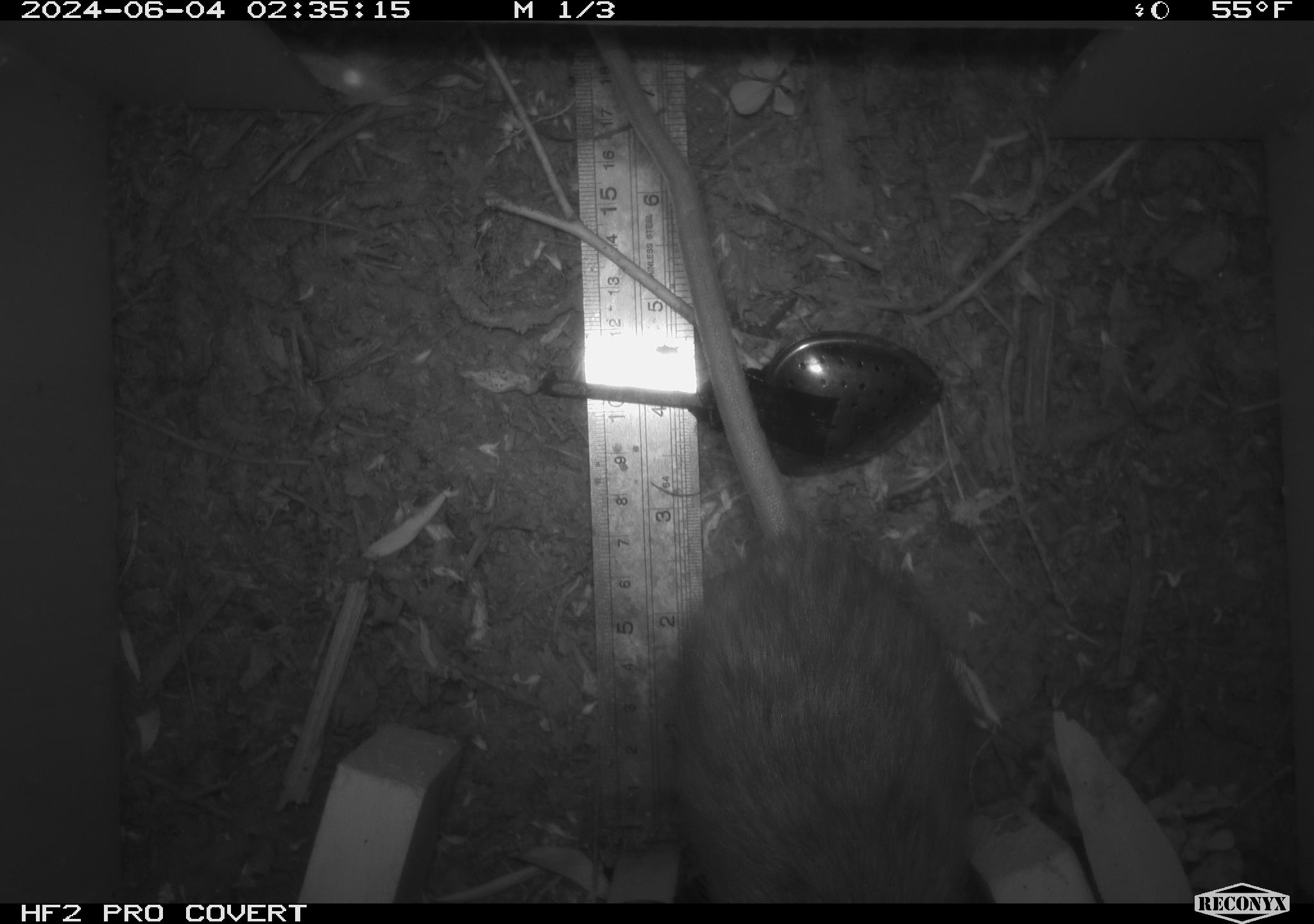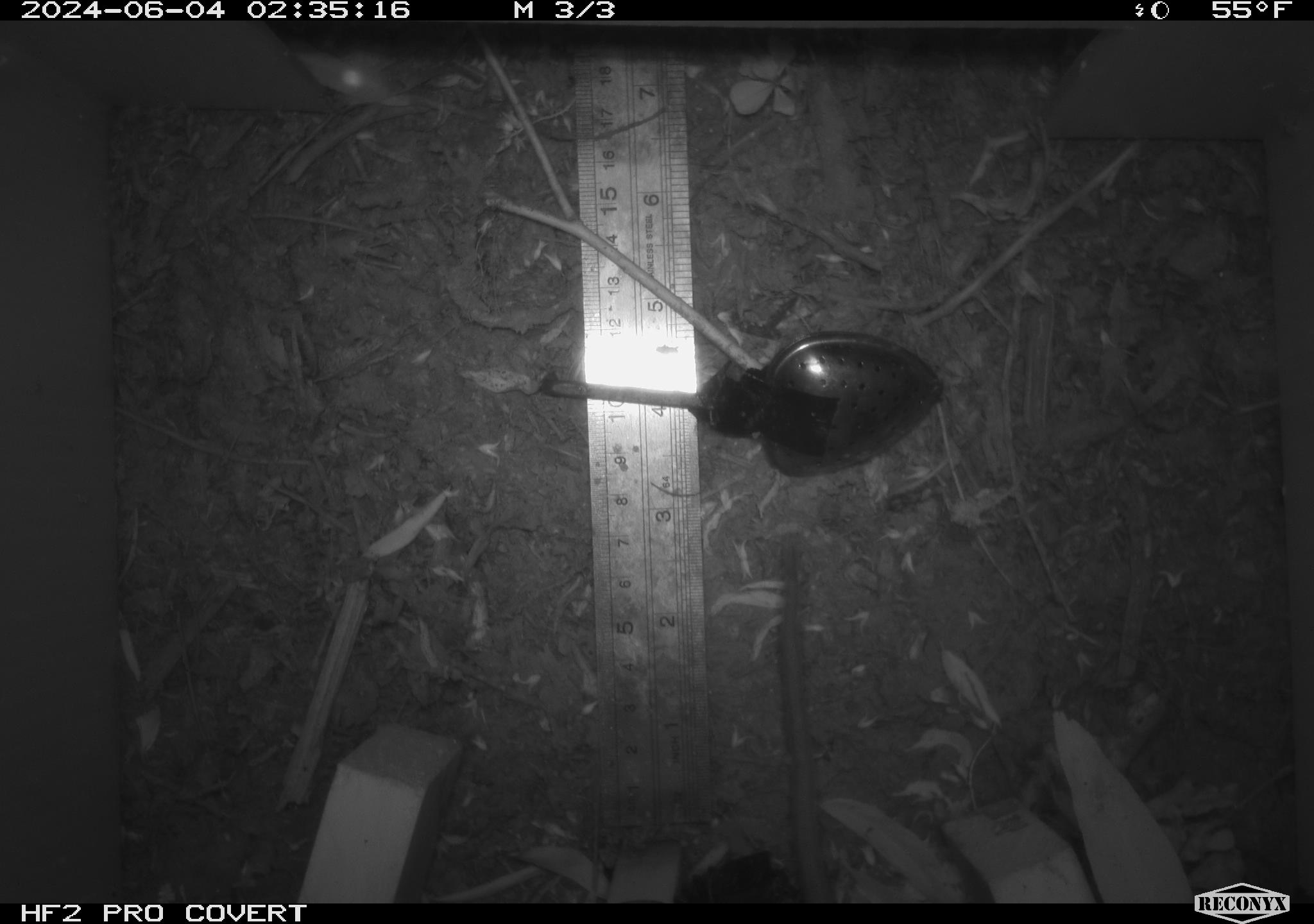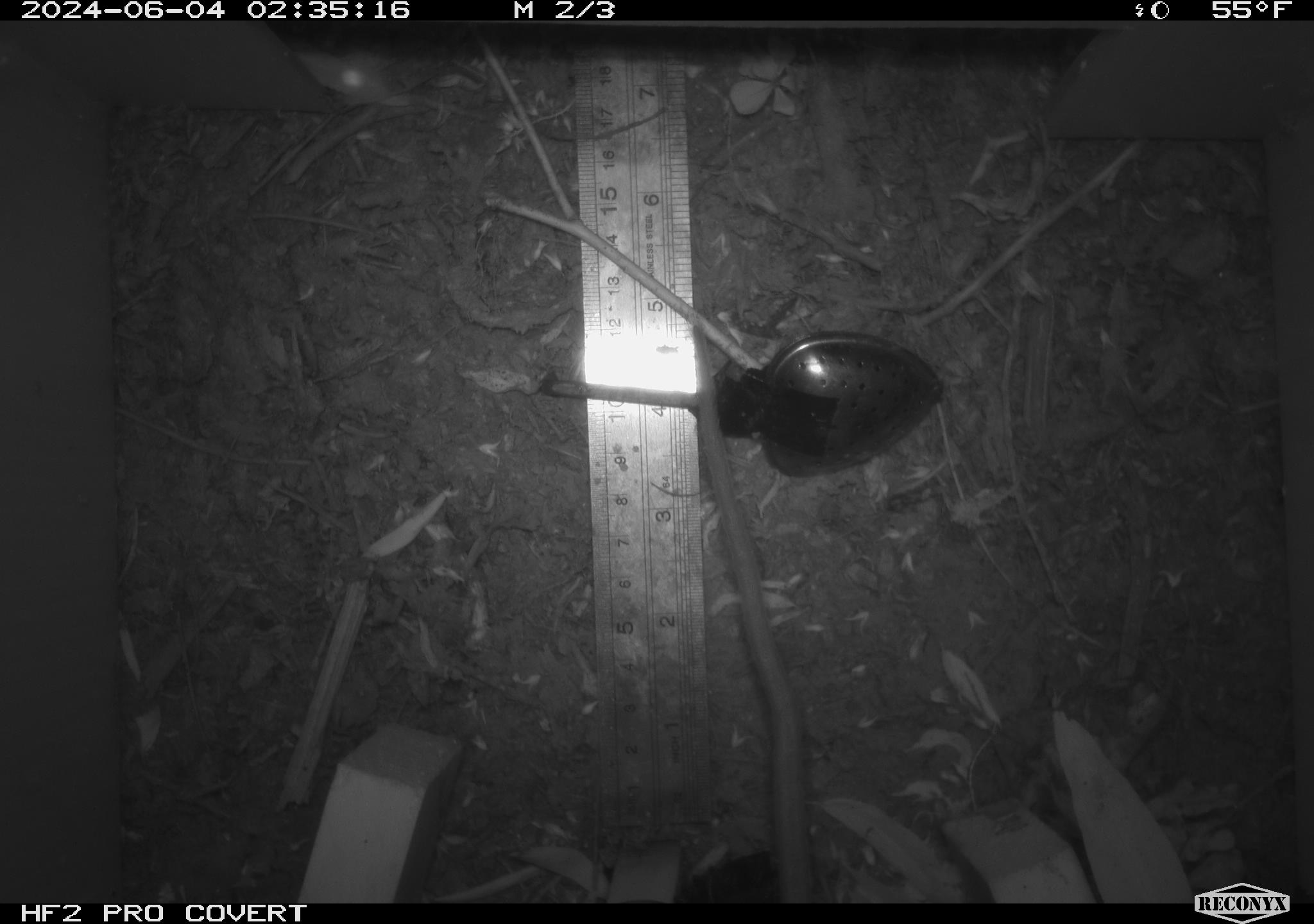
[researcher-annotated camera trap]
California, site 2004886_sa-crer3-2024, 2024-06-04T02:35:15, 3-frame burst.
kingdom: Animalia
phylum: Chordata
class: Mammalia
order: Rodentia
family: Muridae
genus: Rattus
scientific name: Rattus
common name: rat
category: rattus species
Rattus species (rat) (Rattus).